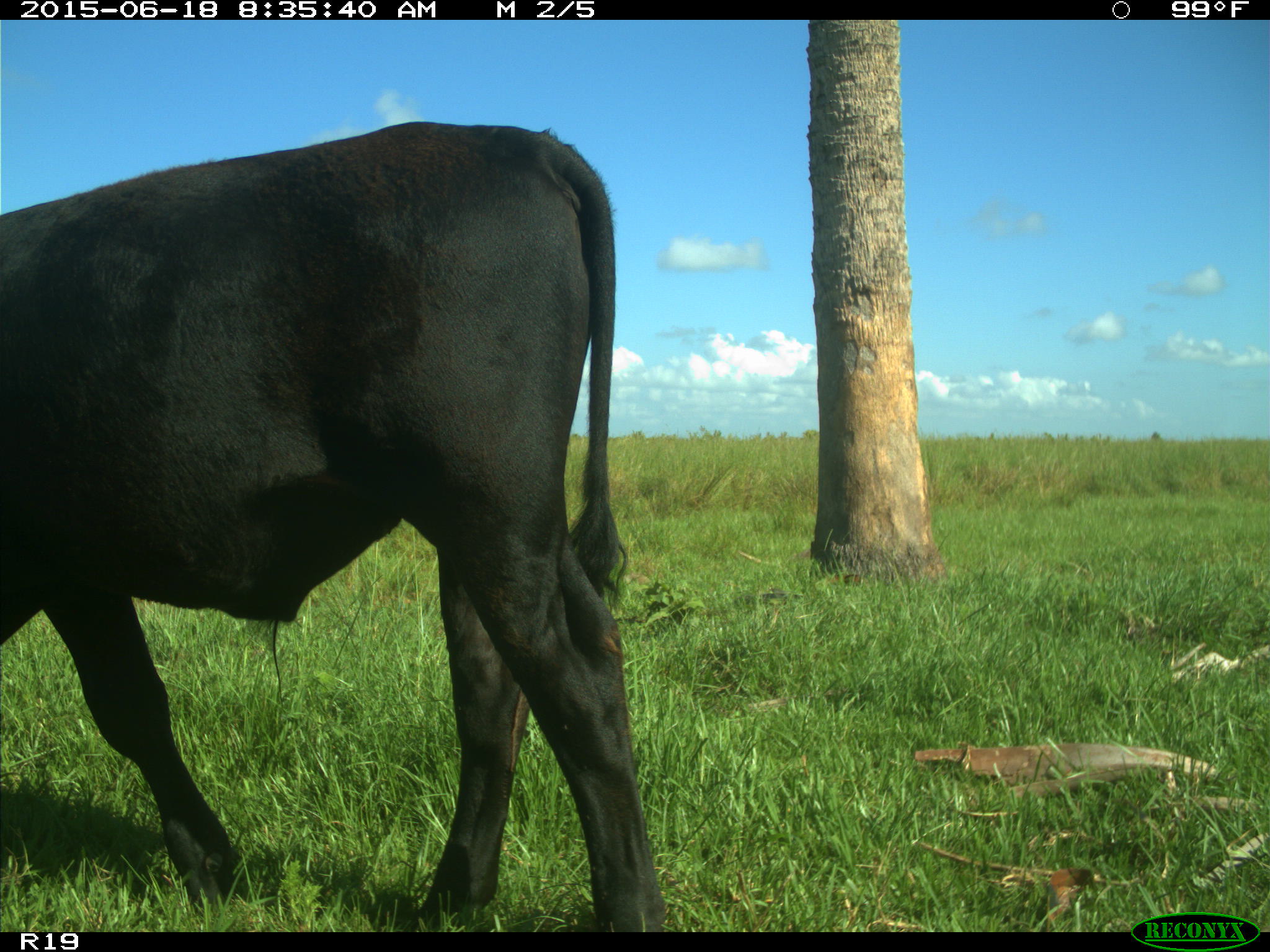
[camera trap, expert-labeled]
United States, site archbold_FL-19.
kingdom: Animalia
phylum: Chordata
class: Mammalia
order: Artiodactyla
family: Bovidae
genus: Bos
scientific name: Bos taurus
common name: domestic cow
Bos taurus (domestic cow).